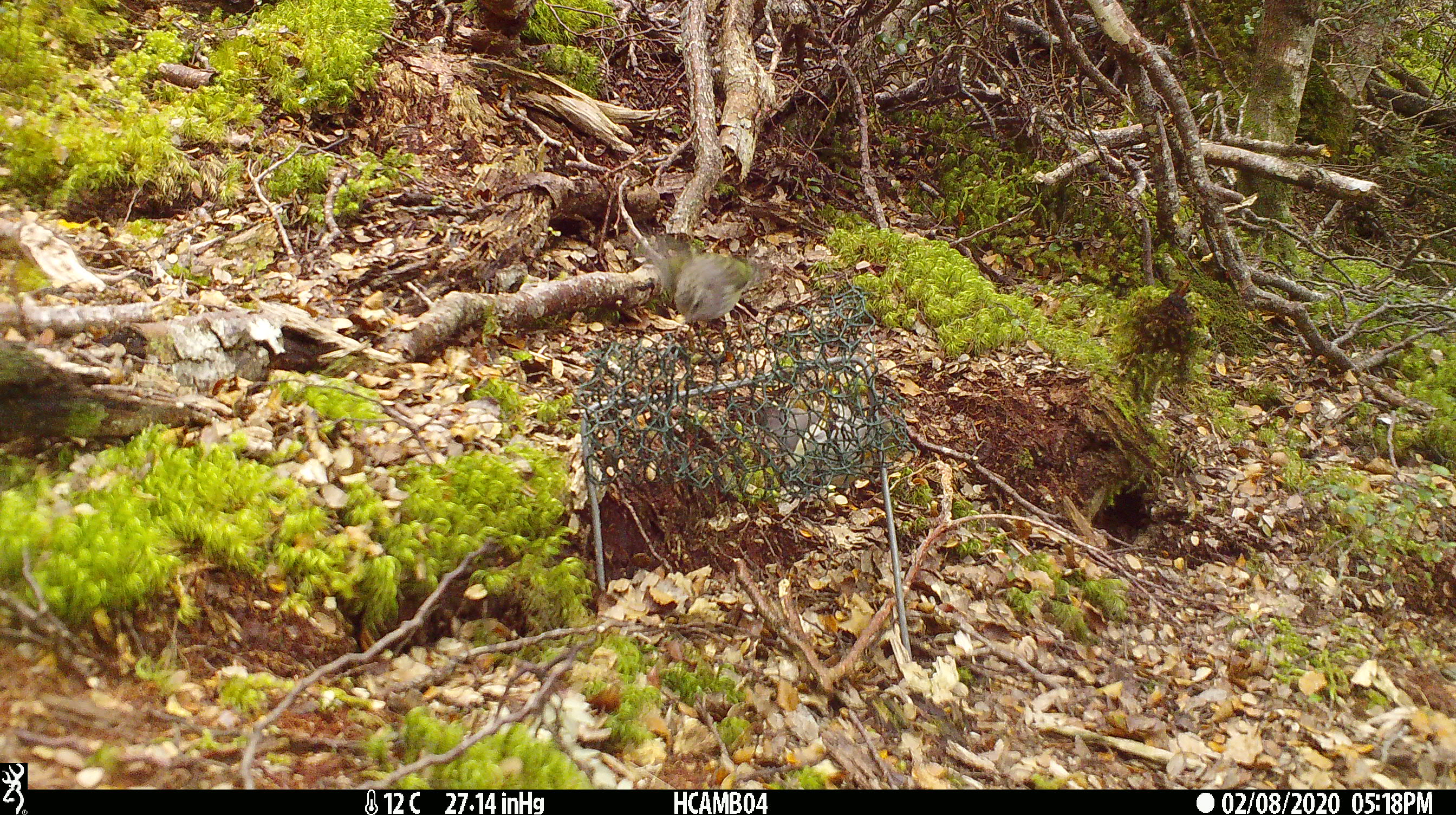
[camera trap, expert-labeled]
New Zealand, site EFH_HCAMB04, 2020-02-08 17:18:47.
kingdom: Animalia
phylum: Chordata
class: Aves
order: Passeriformes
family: Acanthisittidae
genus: Acanthisitta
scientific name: Acanthisitta chloris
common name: rifleman